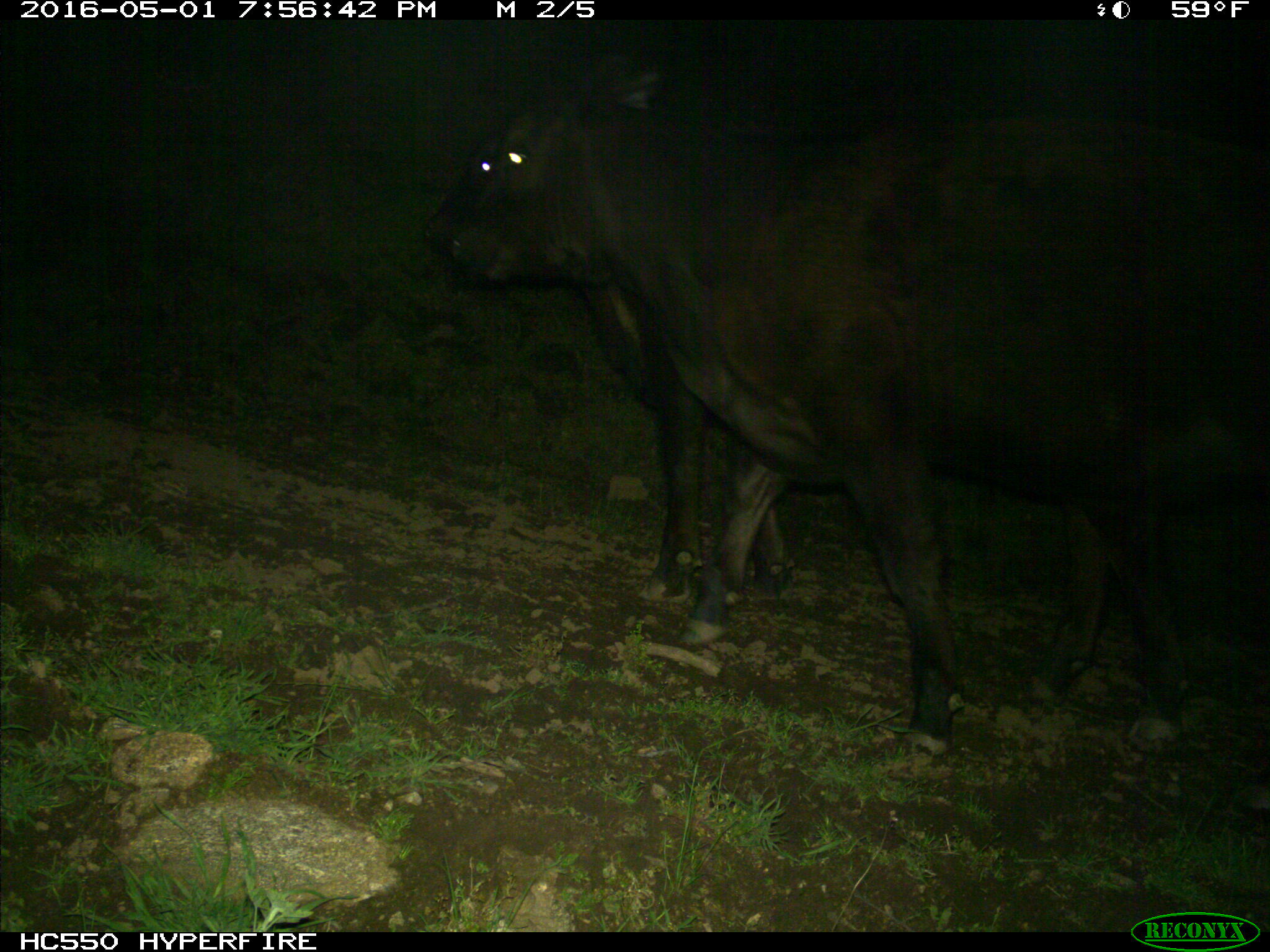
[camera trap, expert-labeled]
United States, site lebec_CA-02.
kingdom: Animalia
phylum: Chordata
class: Mammalia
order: Artiodactyla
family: Bovidae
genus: Bos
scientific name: Bos taurus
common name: domestic cow